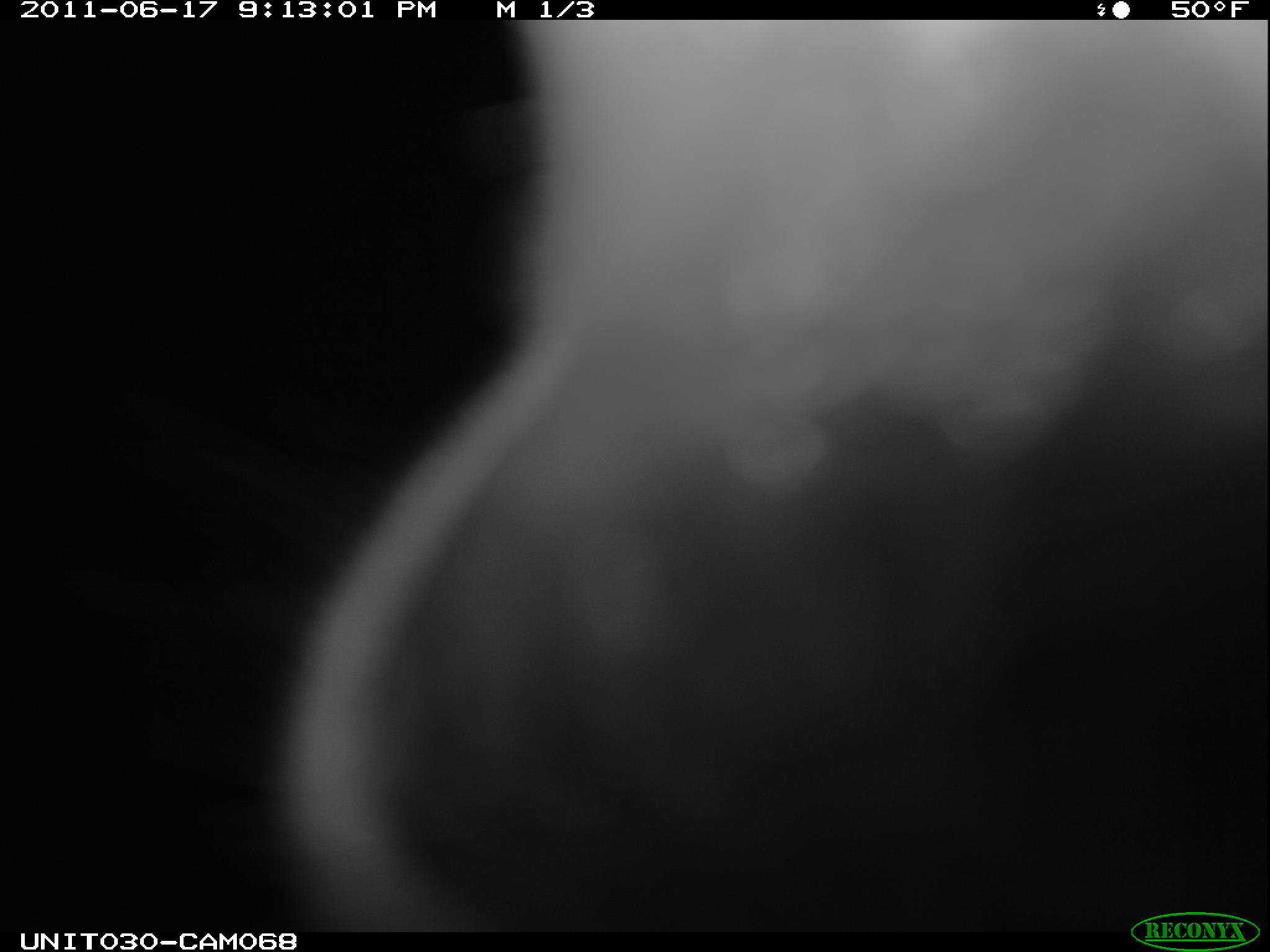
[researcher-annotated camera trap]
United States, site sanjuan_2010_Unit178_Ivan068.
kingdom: Animalia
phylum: Chordata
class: Mammalia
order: Artiodactyla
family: Cervidae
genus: Cervus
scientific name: Cervus elaphus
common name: red deer